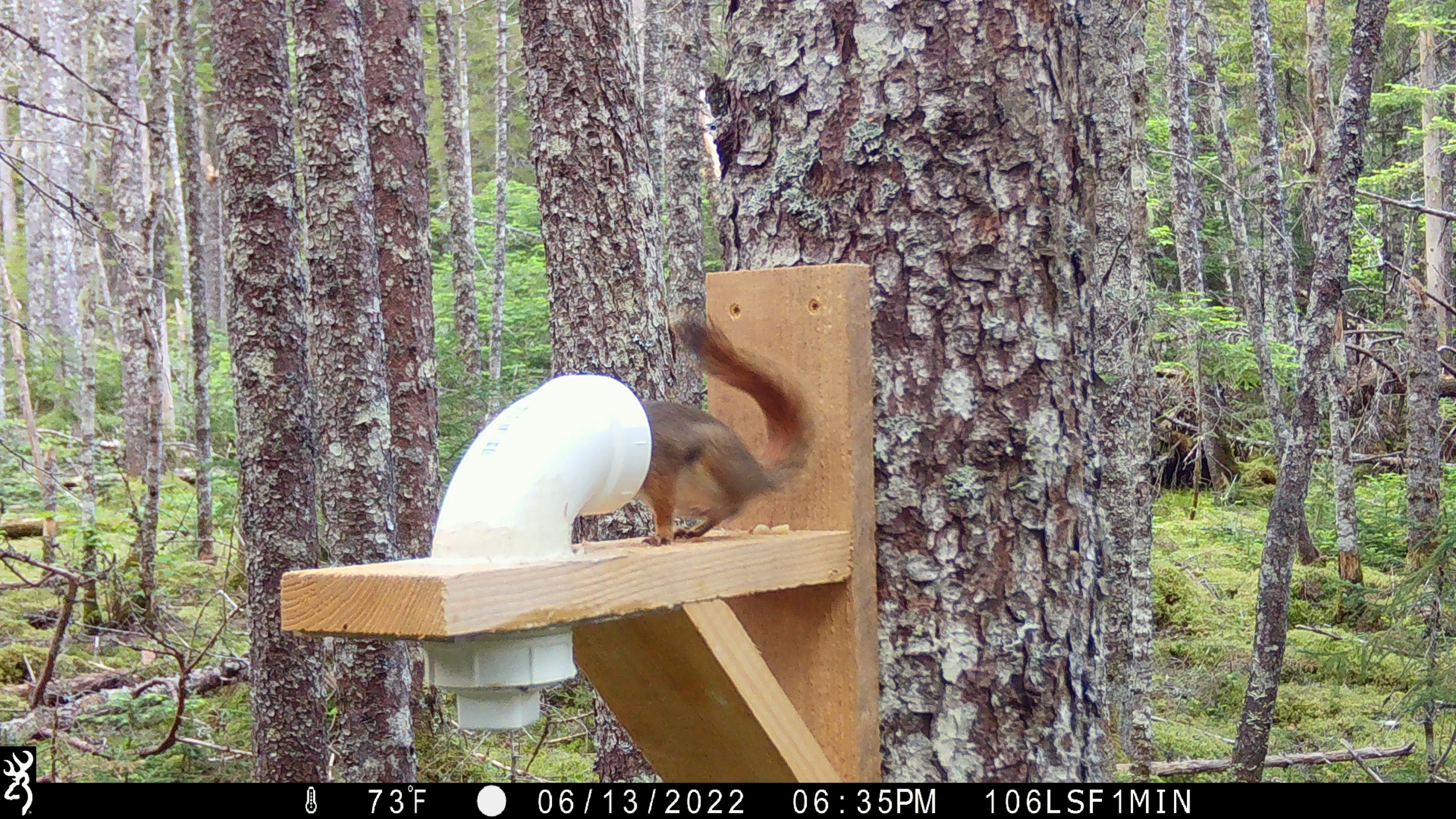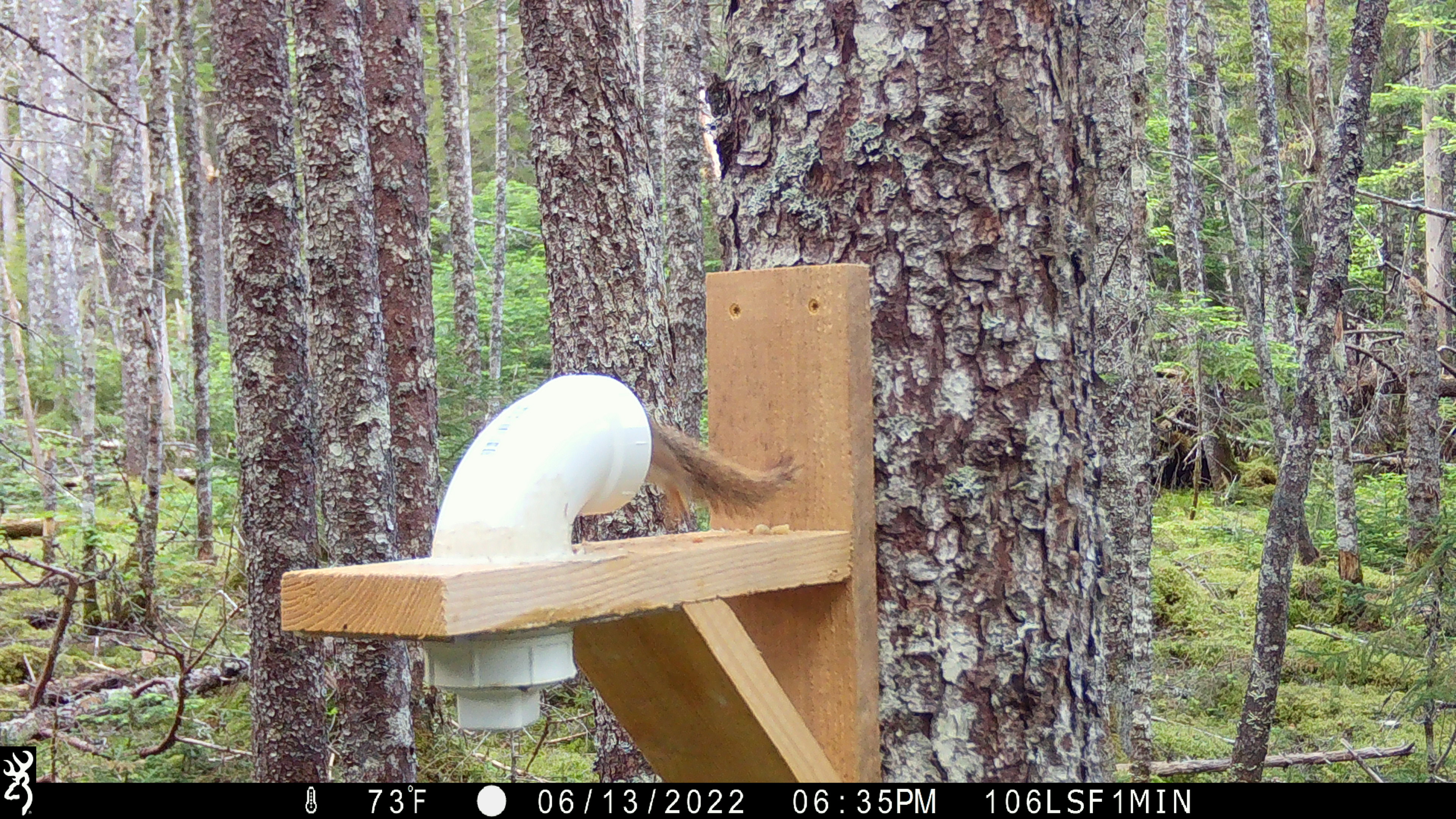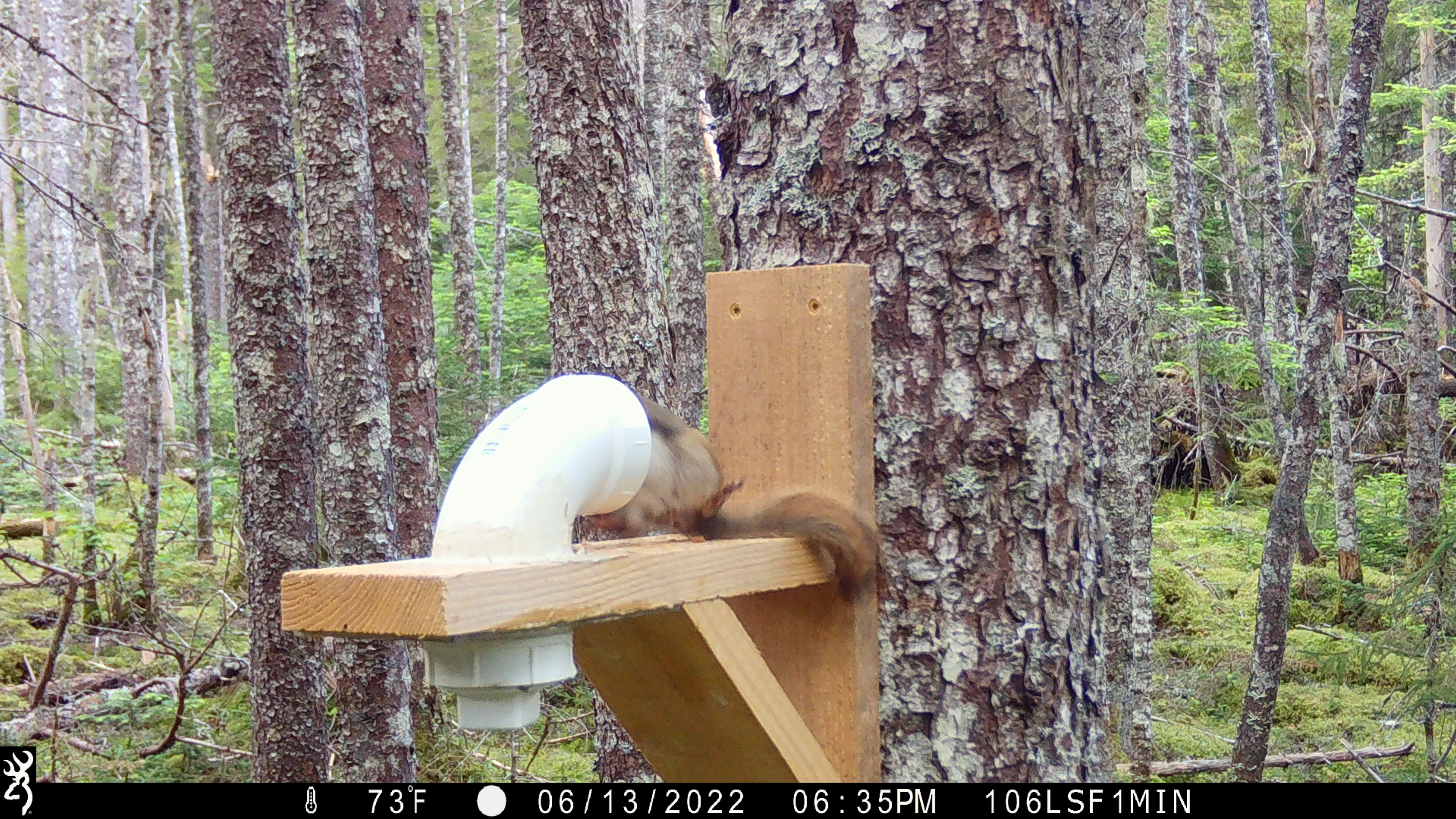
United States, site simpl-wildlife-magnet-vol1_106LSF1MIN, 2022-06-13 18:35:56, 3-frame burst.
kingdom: Animalia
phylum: Chordata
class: Mammalia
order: Rodentia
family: Sciuridae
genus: Tamiasciurus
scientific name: Tamiasciurus hudsonicus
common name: red squirrel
Red squirrel (Tamiasciurus hudsonicus).